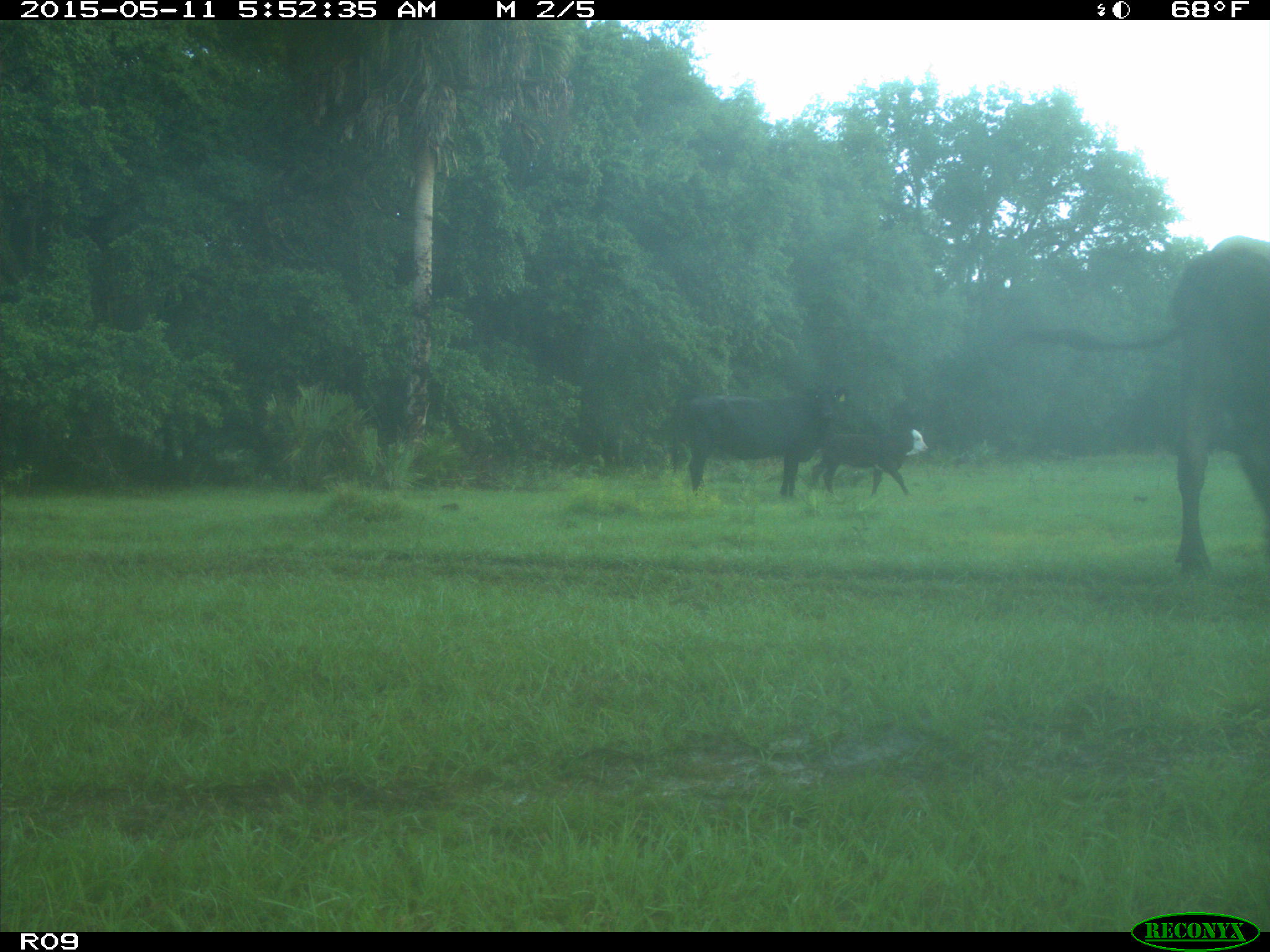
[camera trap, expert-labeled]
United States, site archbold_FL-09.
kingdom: Animalia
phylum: Chordata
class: Mammalia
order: Artiodactyla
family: Bovidae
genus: Bos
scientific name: Bos taurus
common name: domestic cow